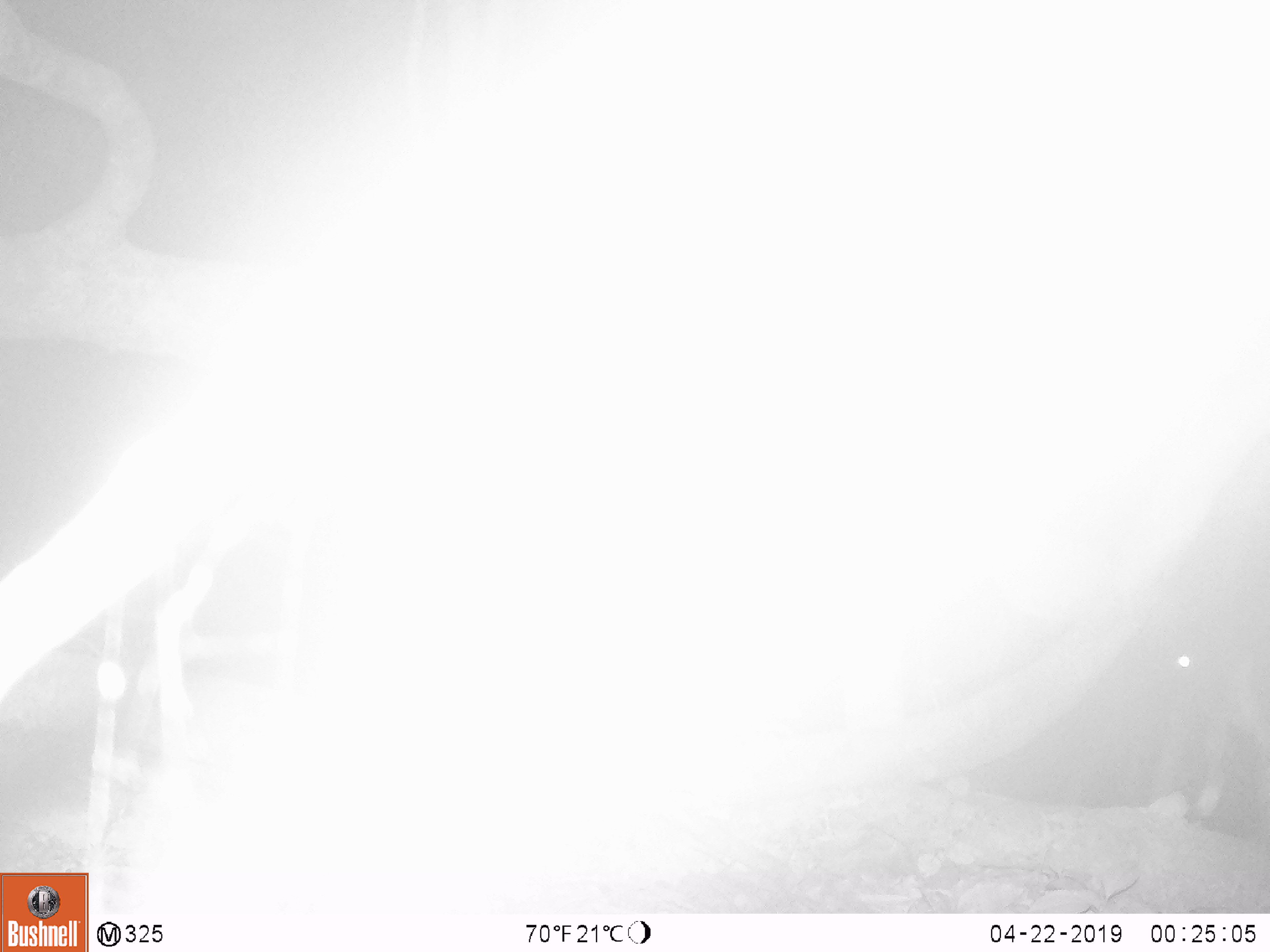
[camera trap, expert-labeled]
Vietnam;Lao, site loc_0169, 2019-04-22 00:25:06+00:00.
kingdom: Animalia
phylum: Chordata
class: Mammalia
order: Artiodactyla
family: Cervidae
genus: Muntiacus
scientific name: Muntiacus rooseveltorum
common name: roosevelt's muntjac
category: roosevelts muntjac group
Roosevelts muntjac group (roosevelt's muntjac) (Muntiacus rooseveltorum). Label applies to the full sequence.